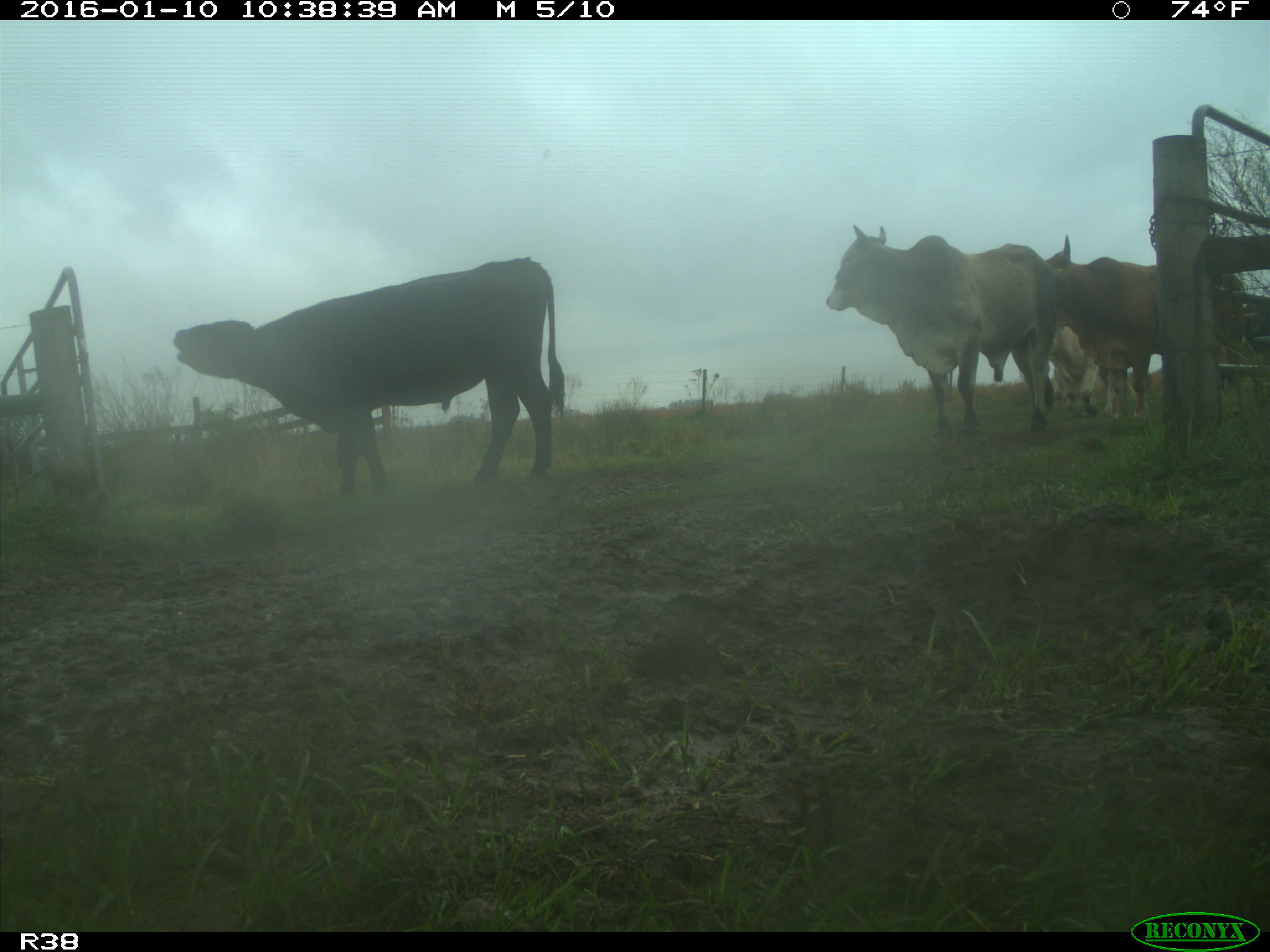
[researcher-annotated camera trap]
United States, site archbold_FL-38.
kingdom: Animalia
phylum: Chordata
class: Mammalia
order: Artiodactyla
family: Bovidae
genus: Bos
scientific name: Bos taurus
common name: domestic cow